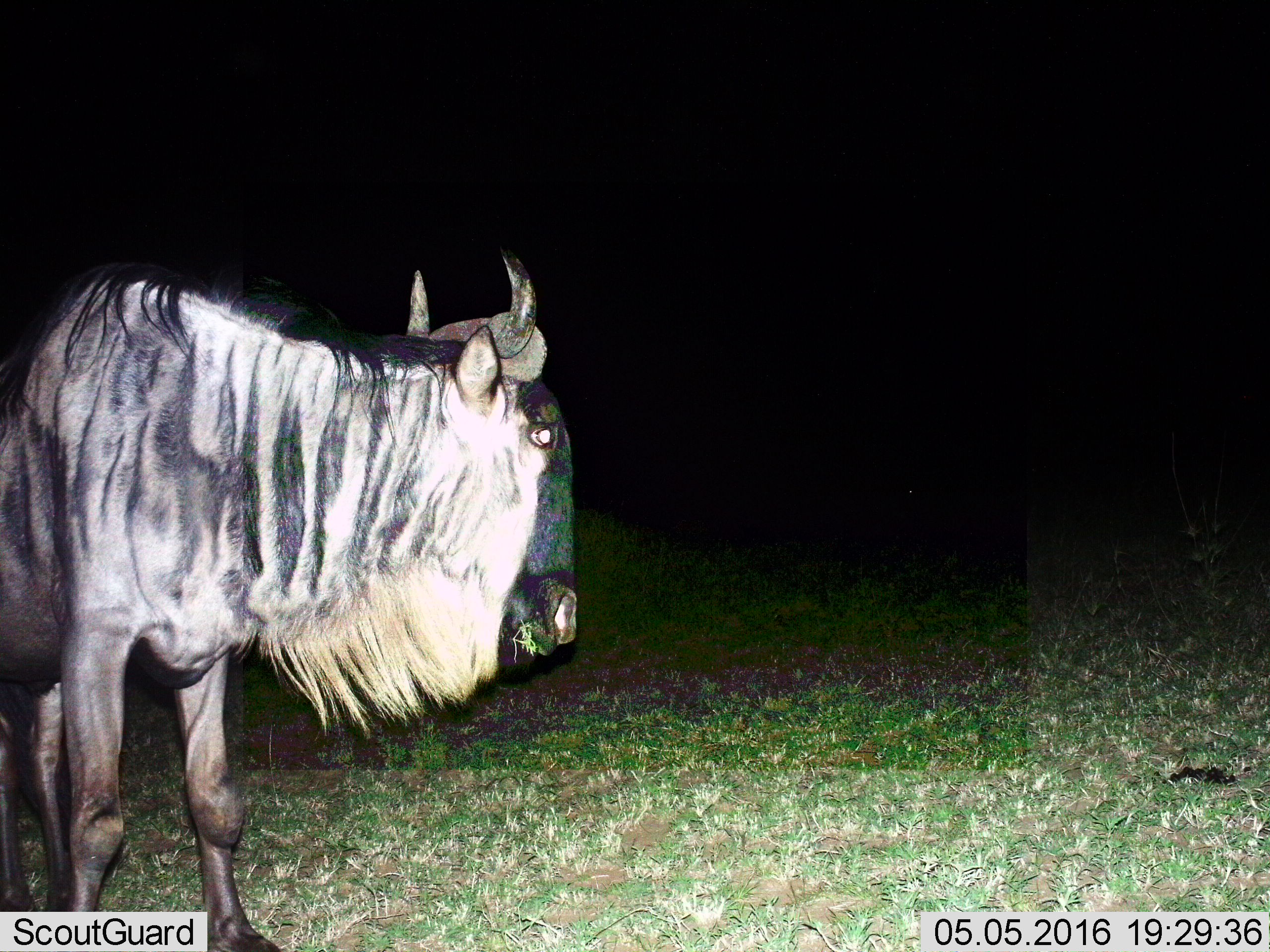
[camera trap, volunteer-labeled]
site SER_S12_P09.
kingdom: Animalia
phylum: Chordata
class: Mammalia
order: Artiodactyla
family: Bovidae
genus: Connochaetes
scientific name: Connochaetes taurinus taurinus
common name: blue wildebeest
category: wildebeestblue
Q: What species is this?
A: Wildebeestblue (blue wildebeest) (Connochaetes taurinus taurinus).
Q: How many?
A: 1.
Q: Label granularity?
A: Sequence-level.